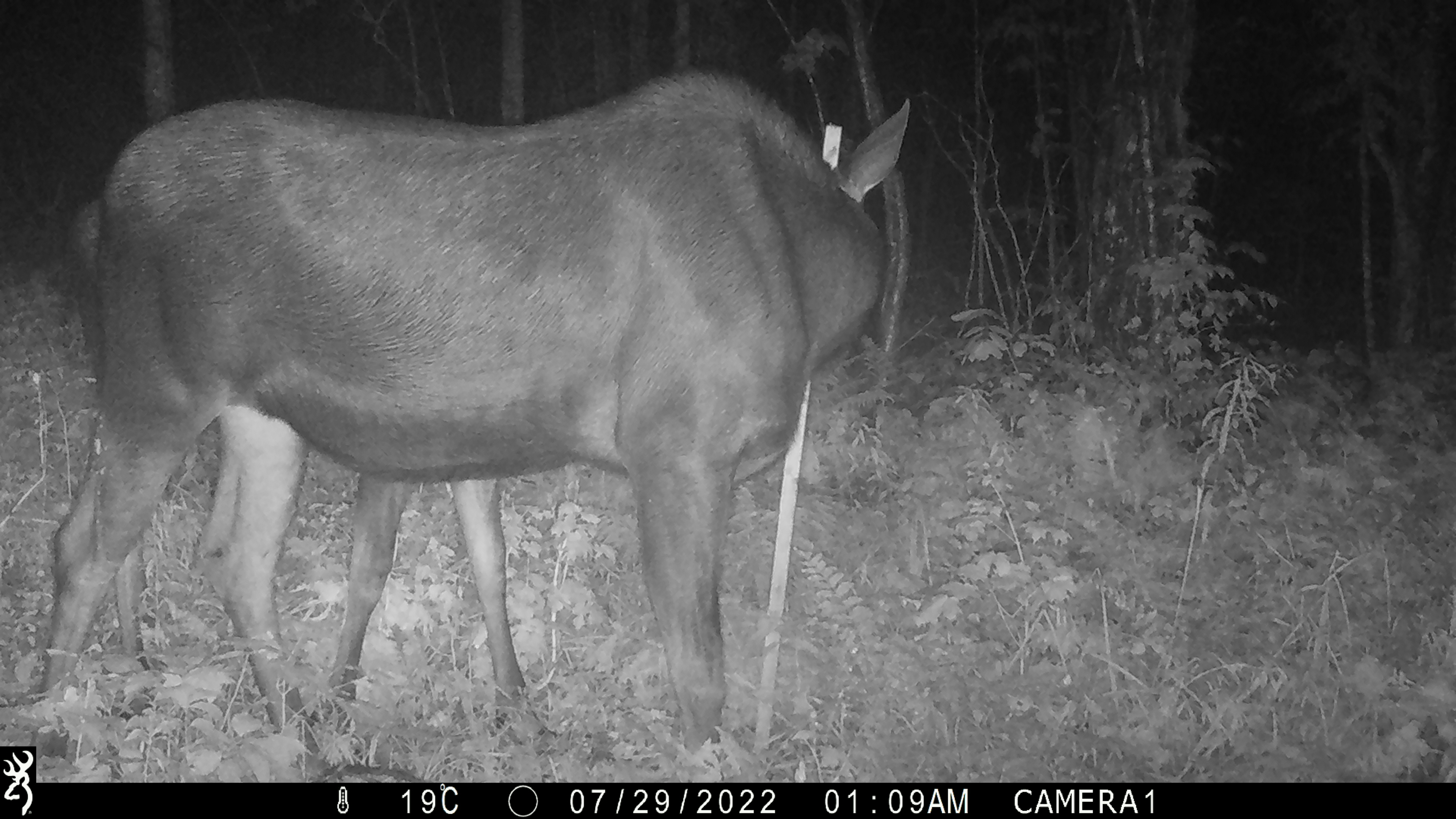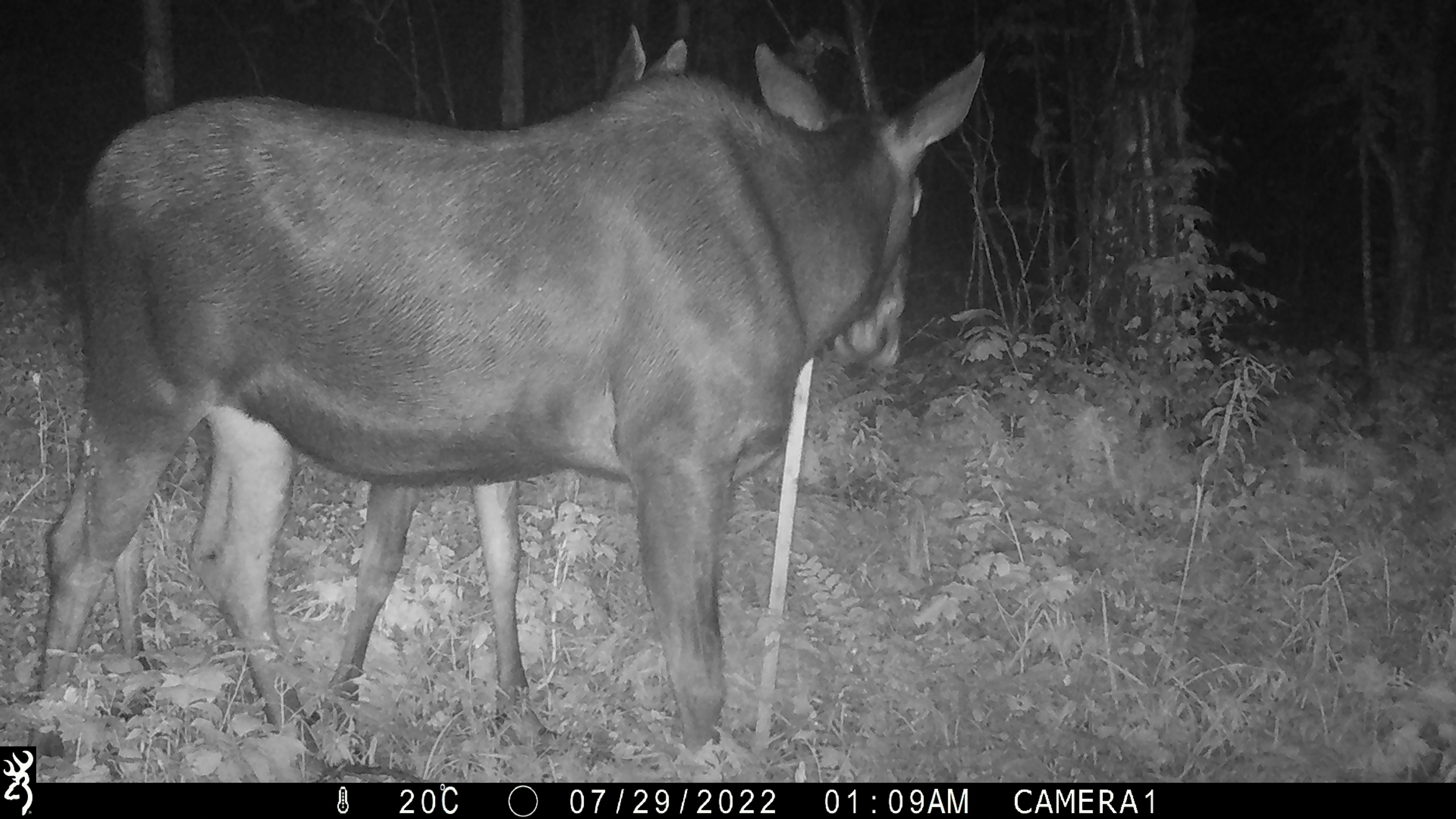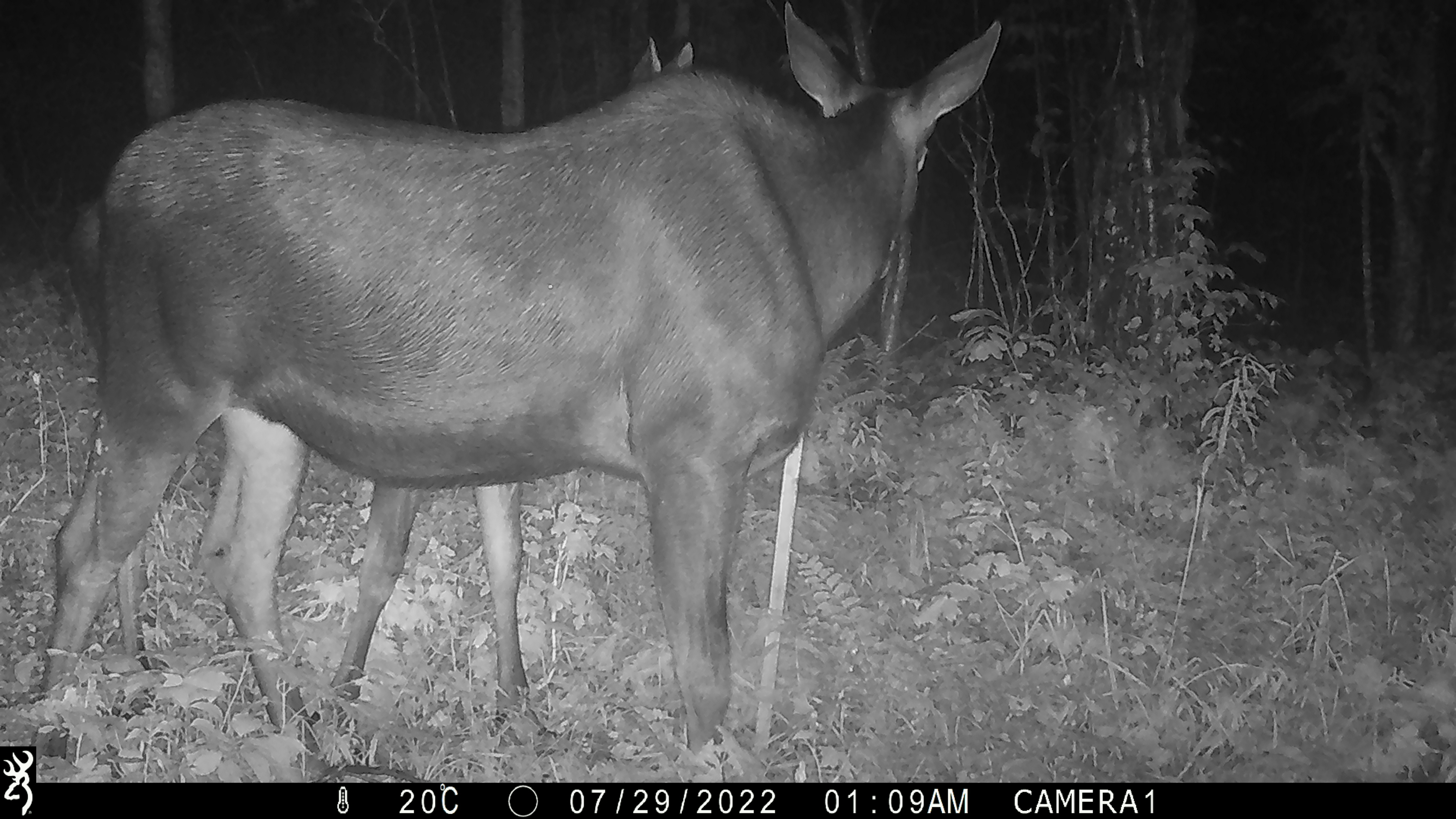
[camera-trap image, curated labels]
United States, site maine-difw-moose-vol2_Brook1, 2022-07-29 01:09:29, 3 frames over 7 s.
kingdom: Animalia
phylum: Chordata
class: Mammalia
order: Artiodactyla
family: Cervidae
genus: Alces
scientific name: Alces alces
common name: moose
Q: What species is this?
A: Moose (Alces alces).